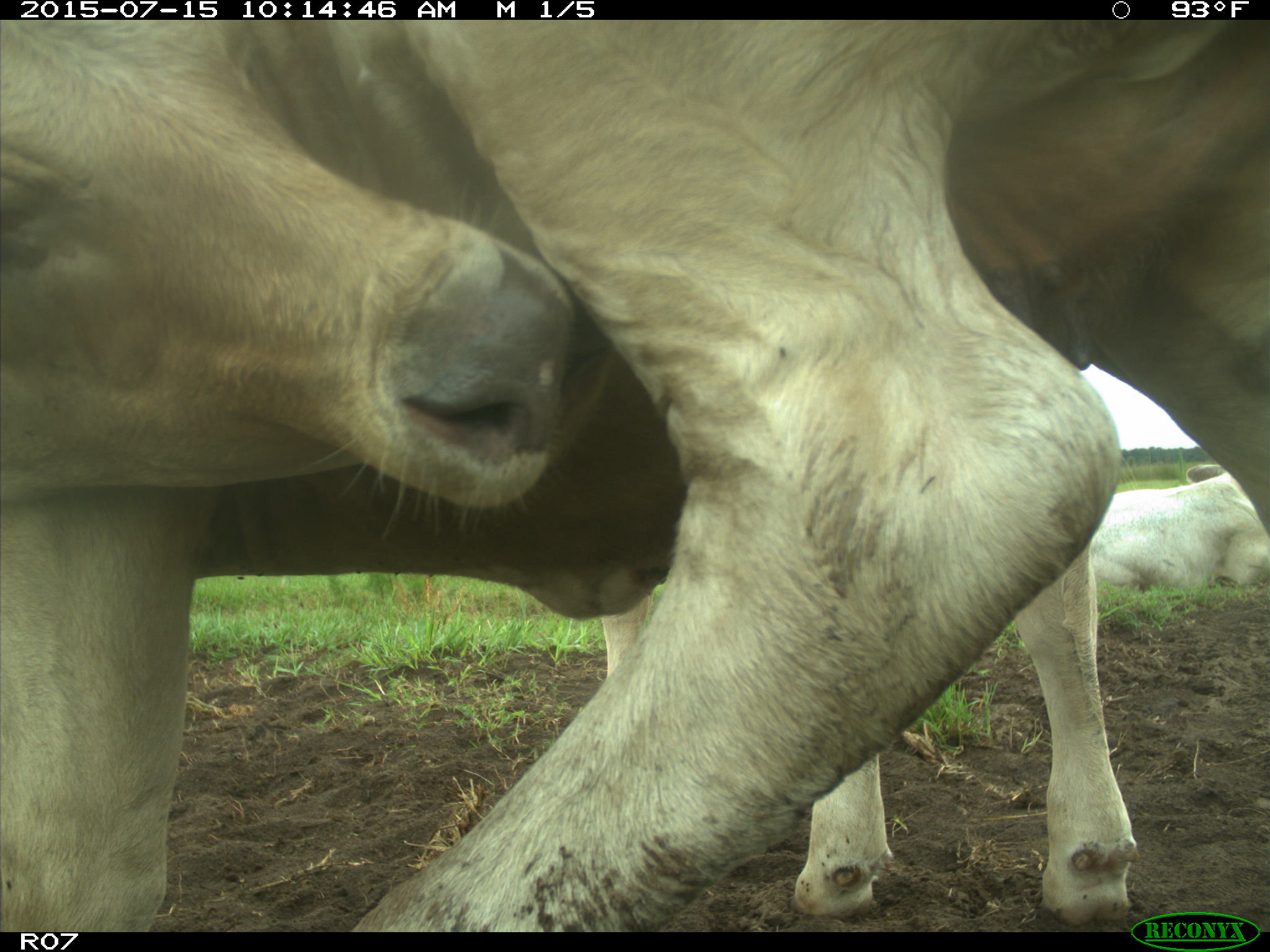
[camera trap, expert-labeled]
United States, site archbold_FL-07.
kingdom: Animalia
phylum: Chordata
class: Mammalia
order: Artiodactyla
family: Bovidae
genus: Bos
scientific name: Bos taurus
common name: domestic cow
Bos taurus (domestic cow).